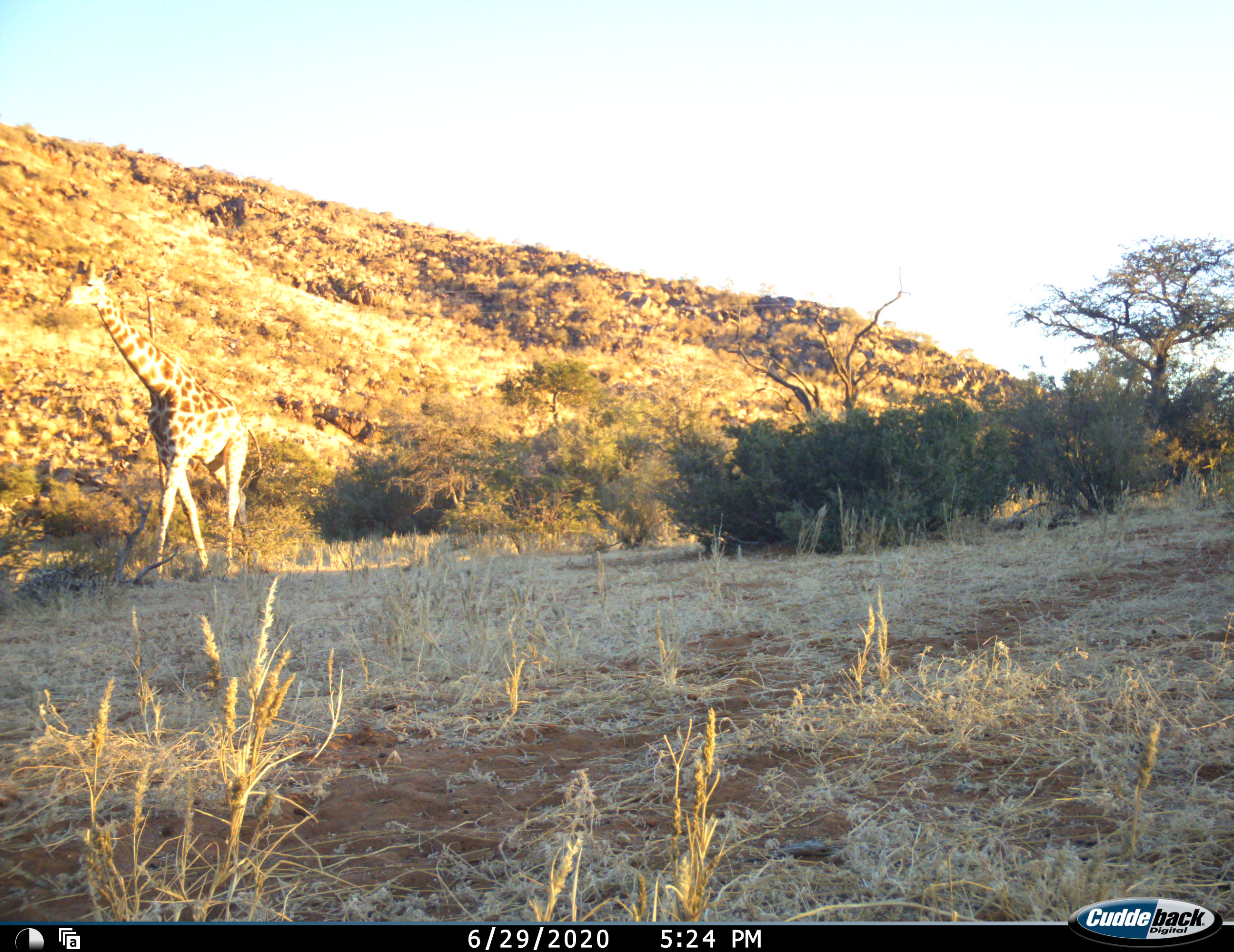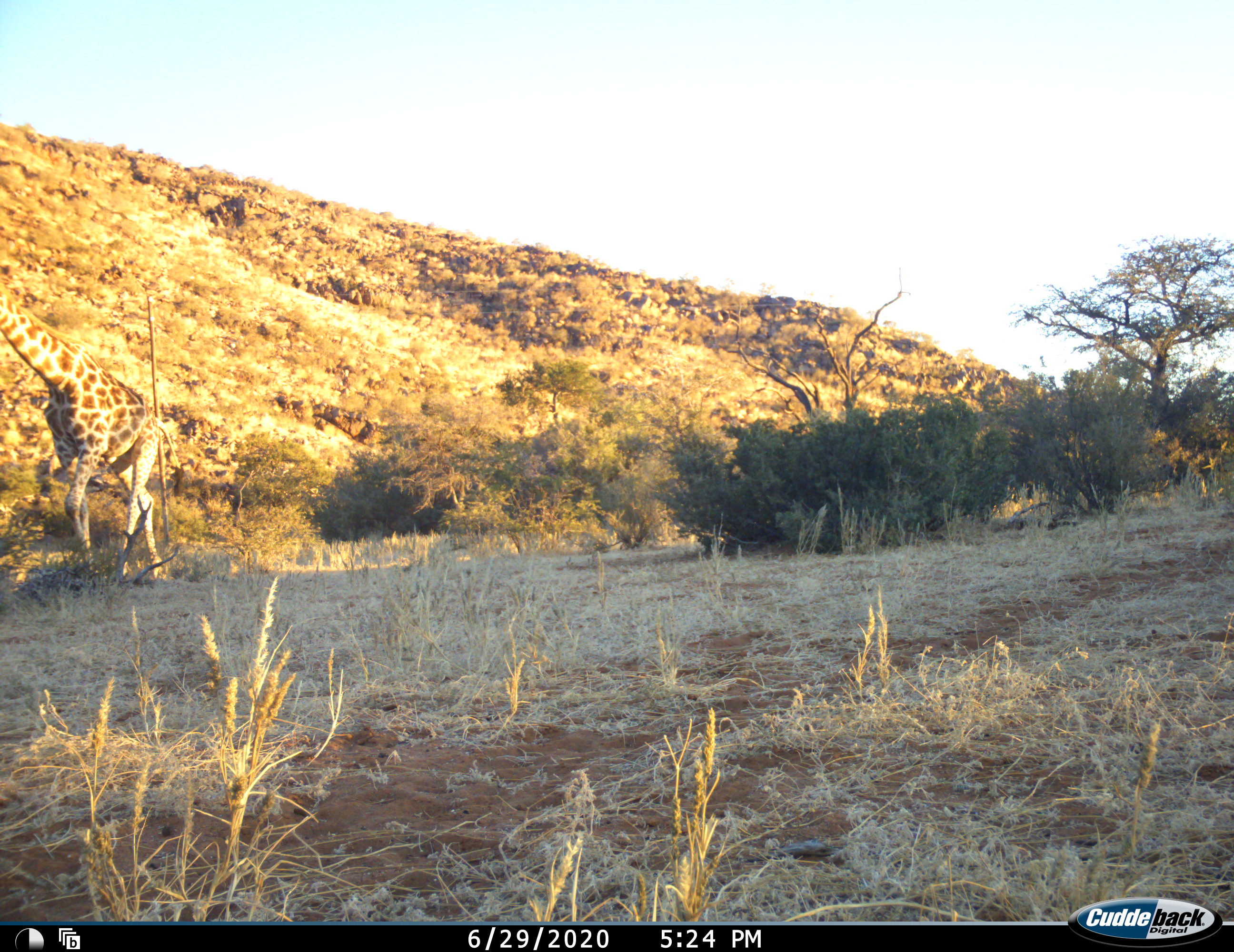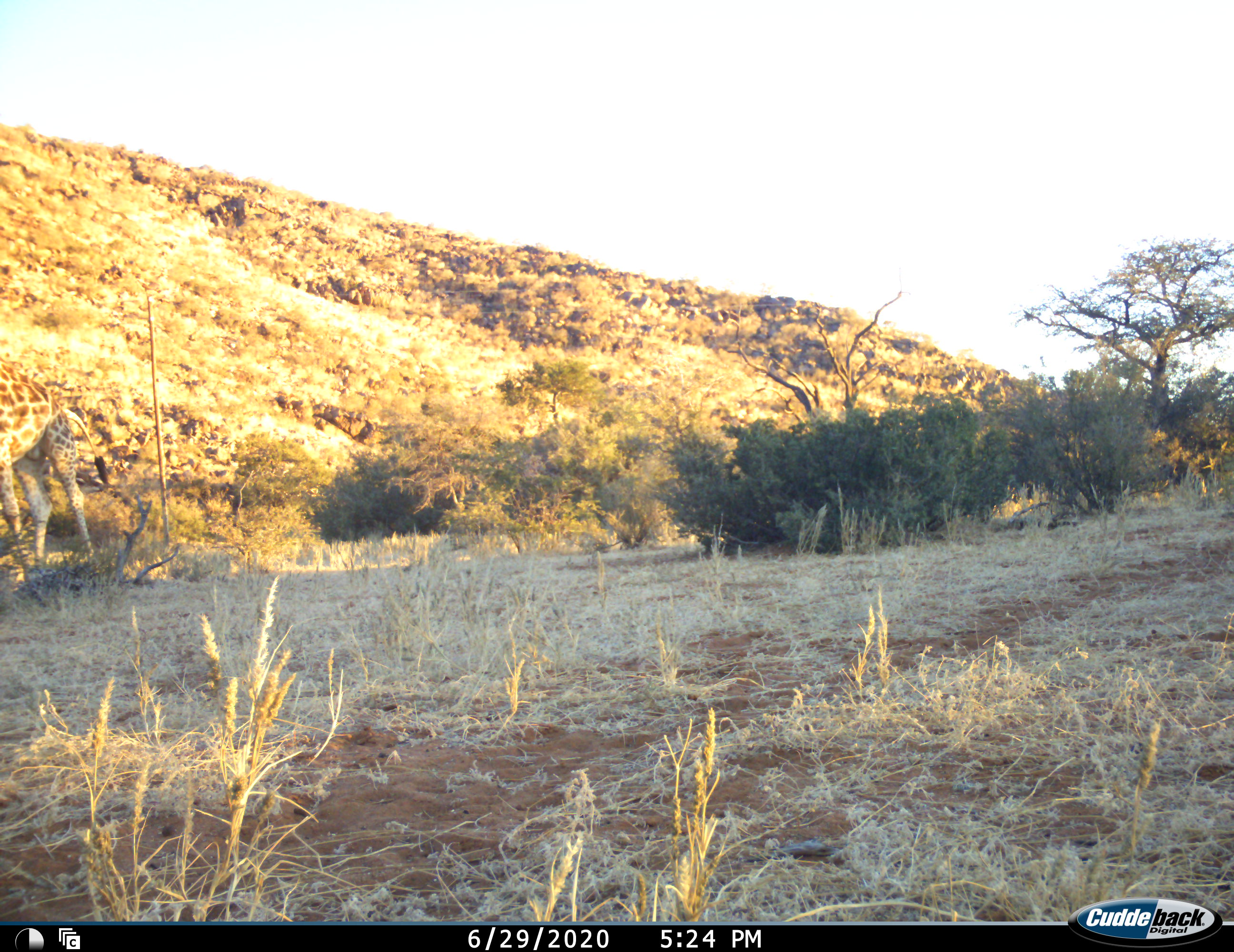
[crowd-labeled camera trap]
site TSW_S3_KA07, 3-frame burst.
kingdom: Animalia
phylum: Chordata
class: Mammalia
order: Artiodactyla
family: Giraffidae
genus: Giraffa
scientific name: Giraffa camelopardalis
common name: giraffe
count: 1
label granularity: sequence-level